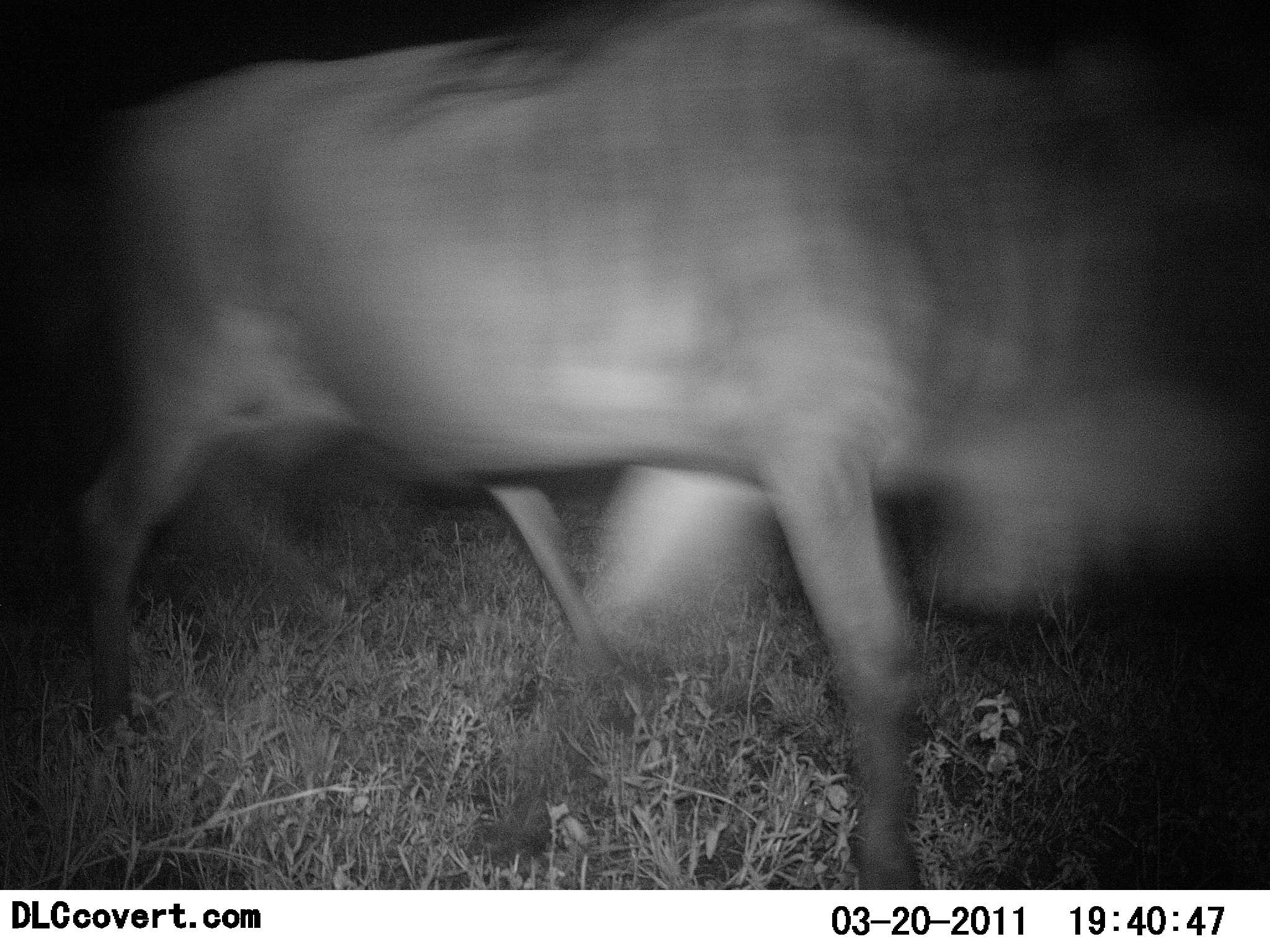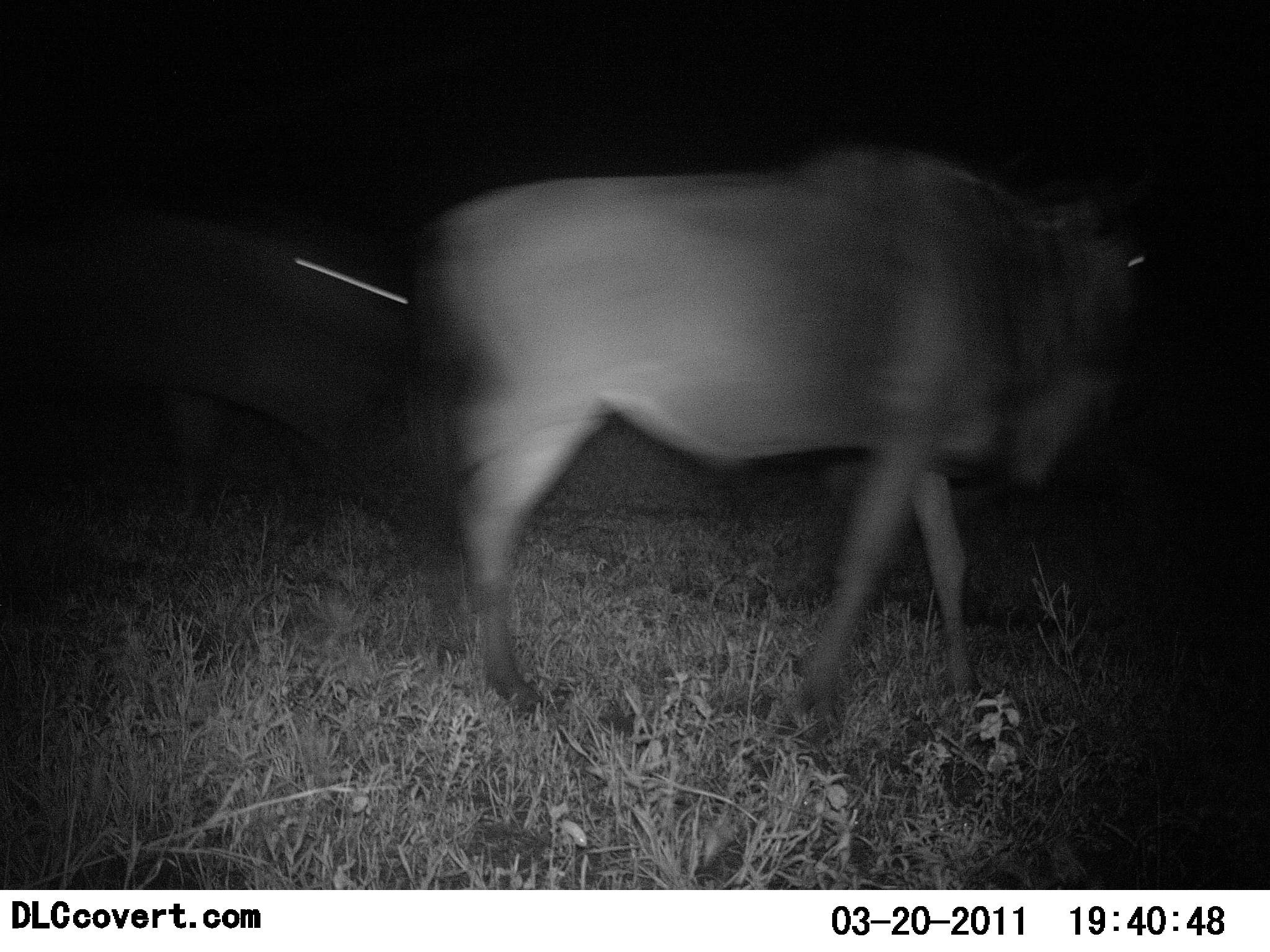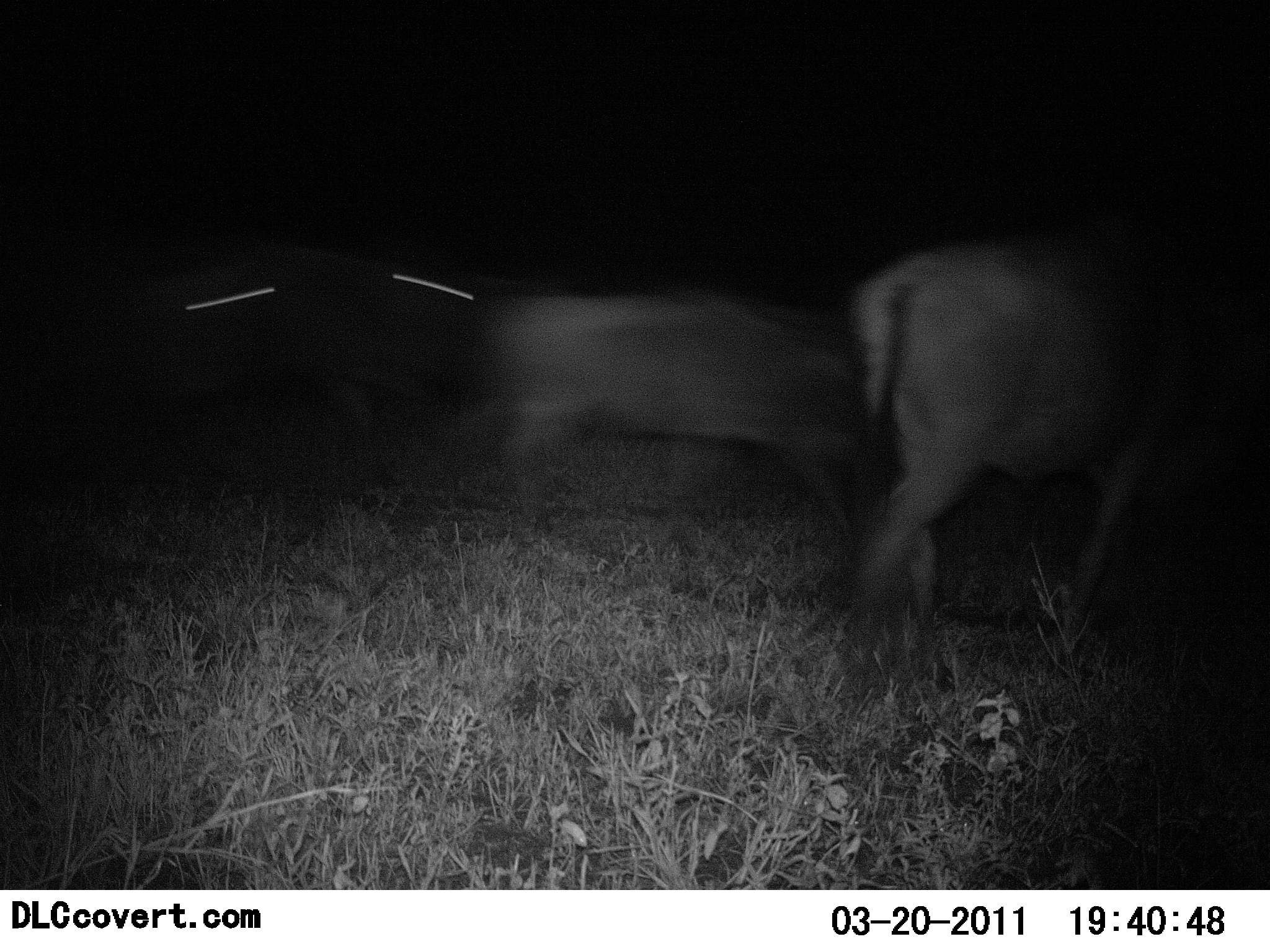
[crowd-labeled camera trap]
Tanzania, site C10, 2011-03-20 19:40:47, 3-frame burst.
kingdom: Animalia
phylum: Chordata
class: Mammalia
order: Artiodactyla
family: Bovidae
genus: Connochaetes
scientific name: Connochaetes taurinus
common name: blue wildebeest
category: wildebeest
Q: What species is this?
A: Wildebeest (blue wildebeest) (Connochaetes taurinus).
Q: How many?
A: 2.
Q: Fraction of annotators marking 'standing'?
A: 8%.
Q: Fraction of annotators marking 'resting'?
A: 0%.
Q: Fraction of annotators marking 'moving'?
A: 100%.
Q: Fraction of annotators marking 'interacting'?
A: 0%.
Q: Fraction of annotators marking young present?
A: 0%.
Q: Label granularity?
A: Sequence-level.